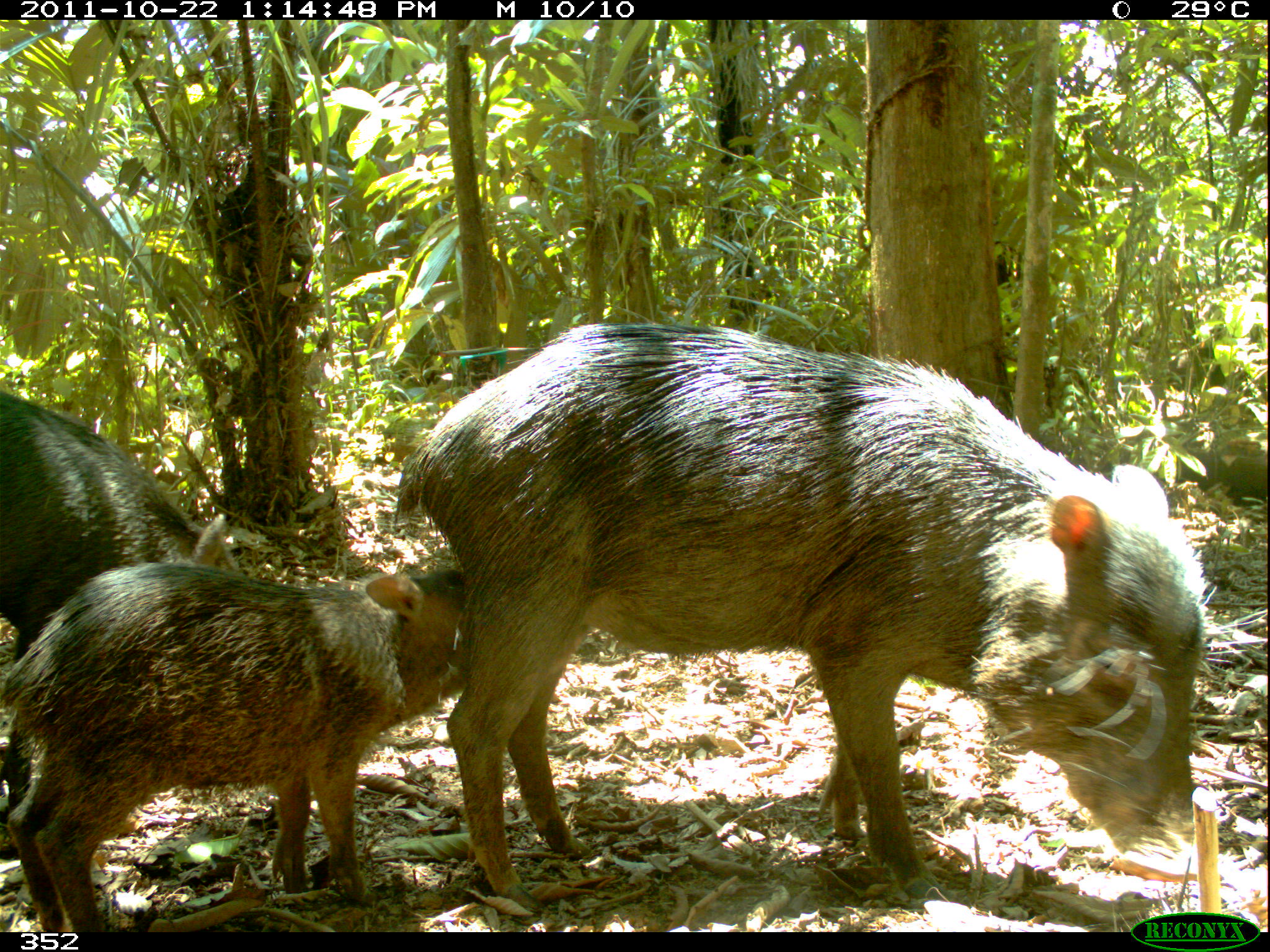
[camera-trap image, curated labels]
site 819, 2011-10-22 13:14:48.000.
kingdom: Animalia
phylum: Chordata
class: Mammalia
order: Artiodactyla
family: Tayassuidae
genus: Tayassu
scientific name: Tayassu pecari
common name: white-lipped peccary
Tayassu pecari (white-lipped peccary).